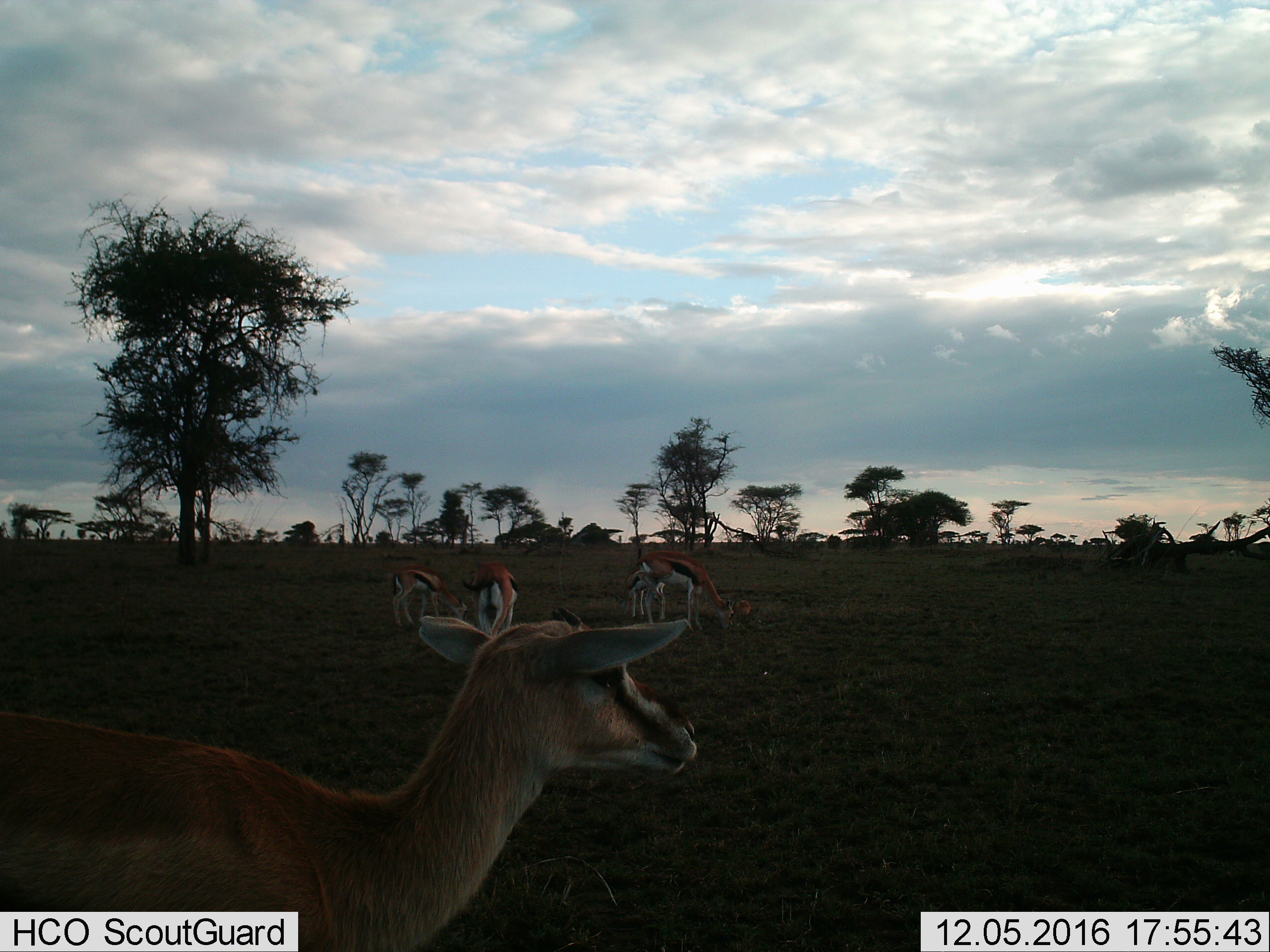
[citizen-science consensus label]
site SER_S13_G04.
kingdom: Animalia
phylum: Chordata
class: Mammalia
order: Artiodactyla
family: Bovidae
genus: Eudorcas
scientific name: Eudorcas thomsonii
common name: thomson's gazelle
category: gazellethomsons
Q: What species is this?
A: Gazellethomsons (thomson's gazelle) (Eudorcas thomsonii).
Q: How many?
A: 5.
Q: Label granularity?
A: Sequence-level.